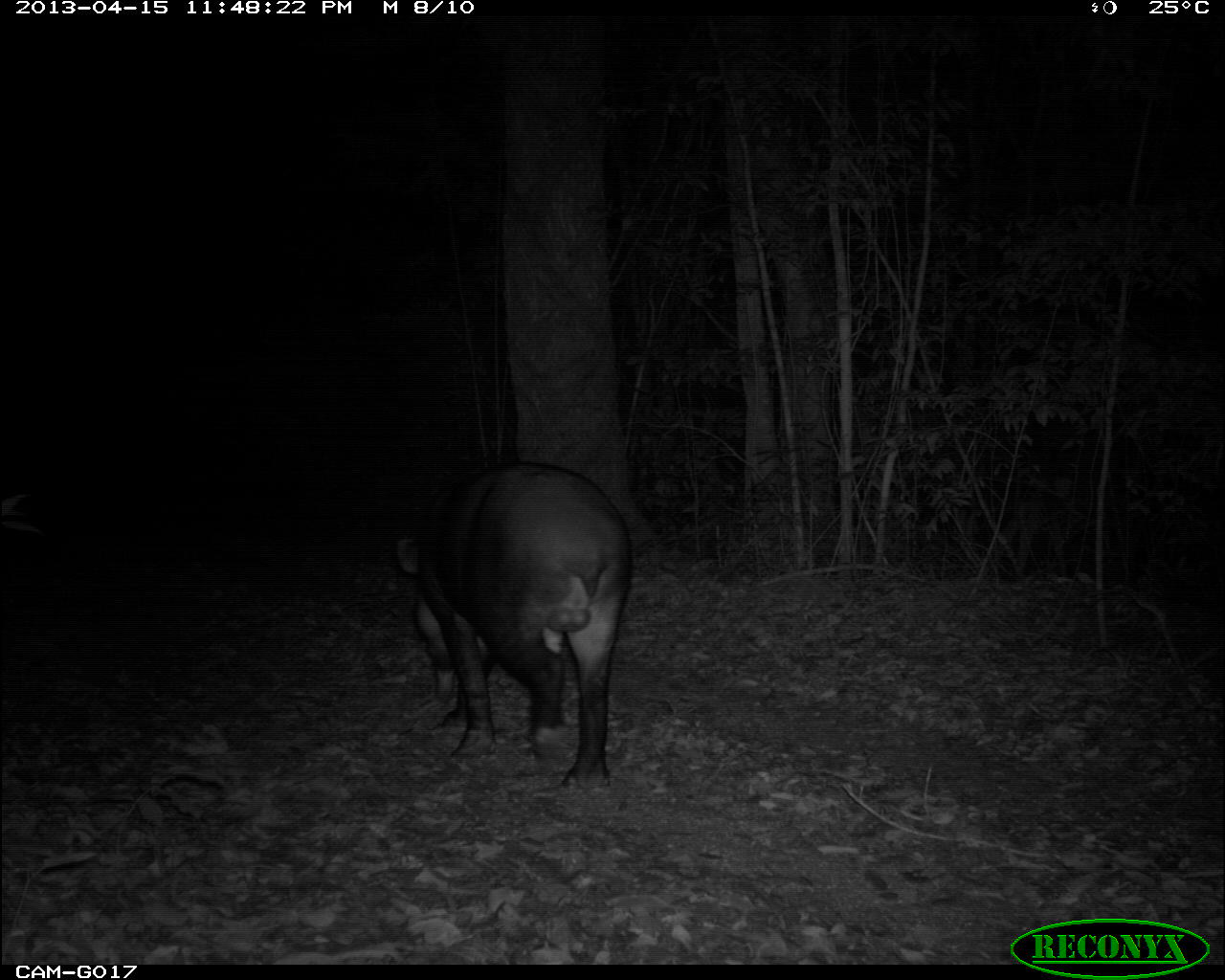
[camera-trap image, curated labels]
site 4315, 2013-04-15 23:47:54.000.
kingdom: Animalia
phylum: Chordata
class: Mammalia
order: Perissodactyla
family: Tapiridae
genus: Tapirus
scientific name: Tapirus bairdii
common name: baird's tapir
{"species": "Tapirus bairdii (baird's tapir)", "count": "1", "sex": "male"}